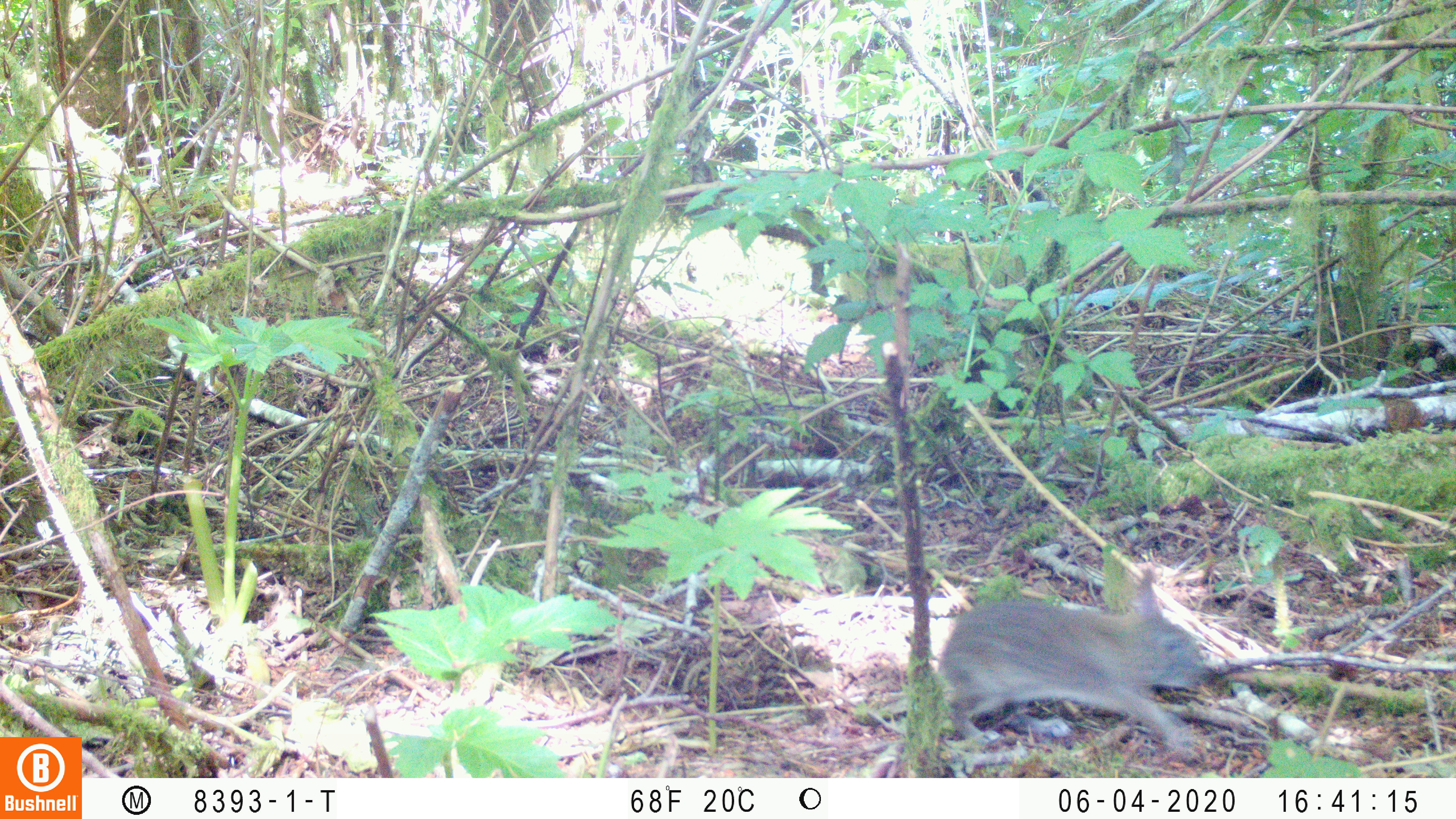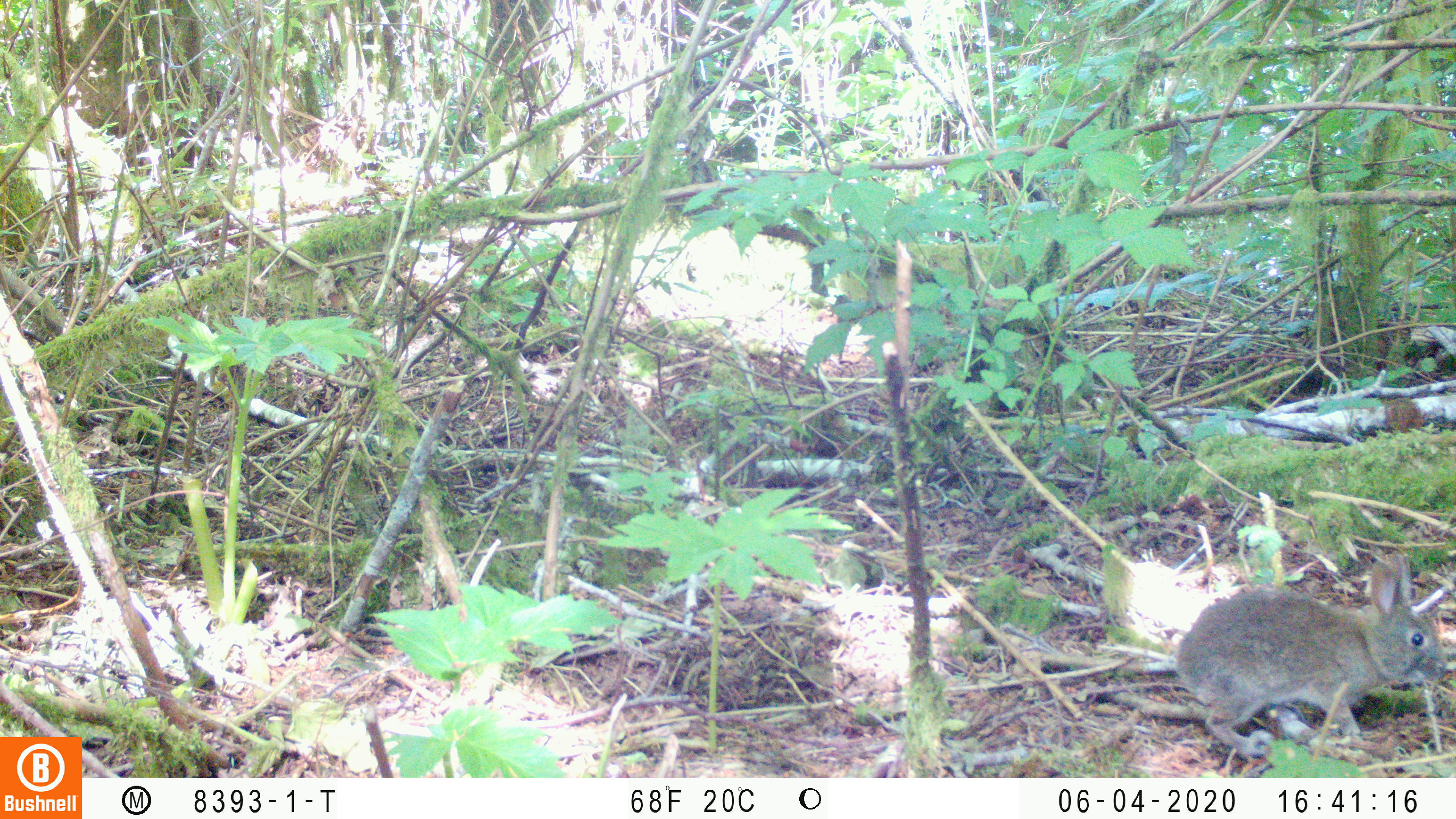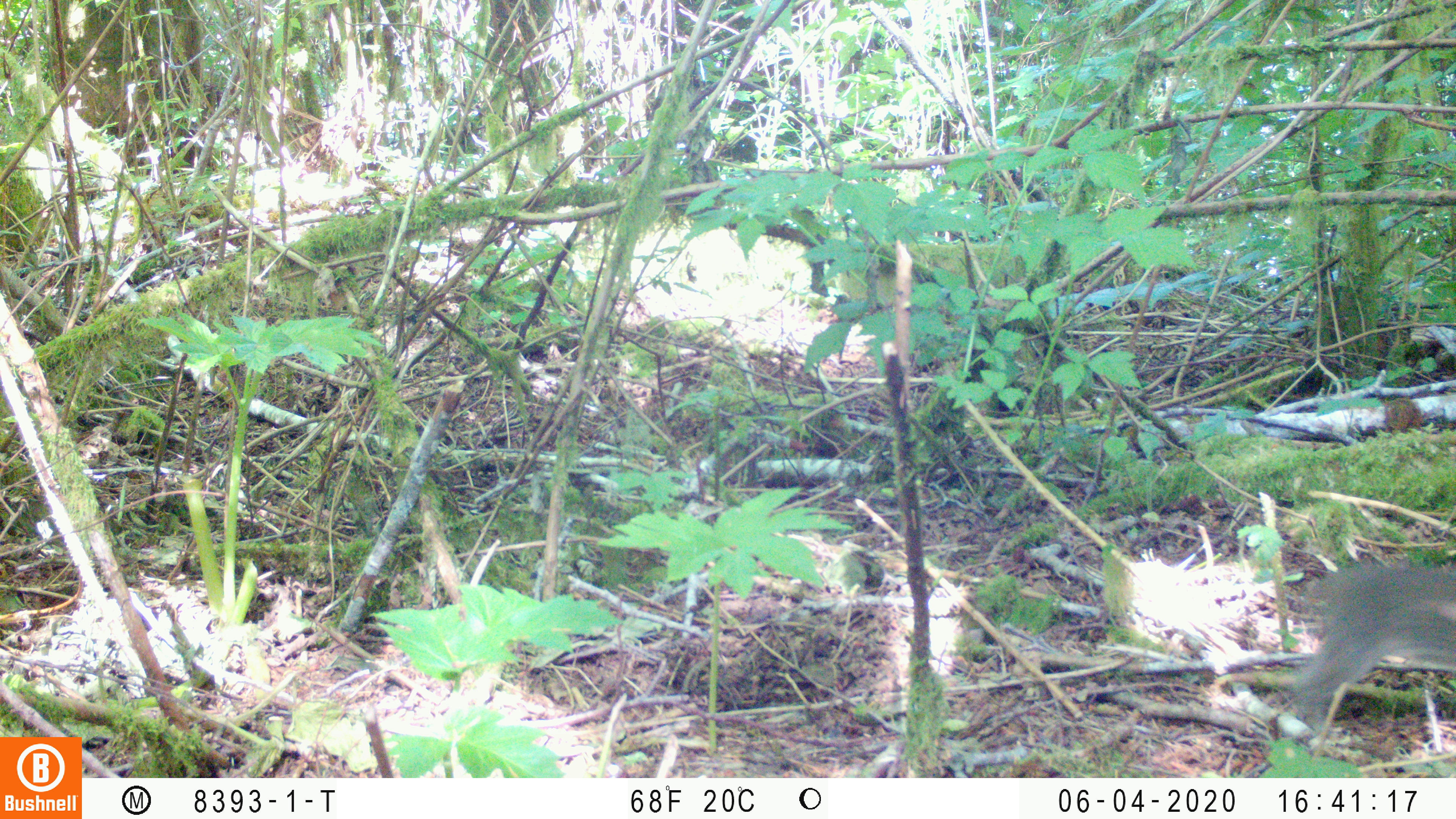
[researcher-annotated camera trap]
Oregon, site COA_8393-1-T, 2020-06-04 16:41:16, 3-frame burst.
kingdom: Animalia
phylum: Chordata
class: Mammalia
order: Lagomorpha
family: Leporidae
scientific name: Leporidae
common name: hares and rabbits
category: leporidae family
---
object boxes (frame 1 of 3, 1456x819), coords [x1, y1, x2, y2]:
leporidae family: [937, 564, 1213, 759]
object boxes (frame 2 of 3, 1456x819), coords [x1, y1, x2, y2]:
leporidae family: [1173, 553, 1441, 752]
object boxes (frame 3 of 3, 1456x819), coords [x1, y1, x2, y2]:
leporidae family: [1287, 567, 1447, 743]